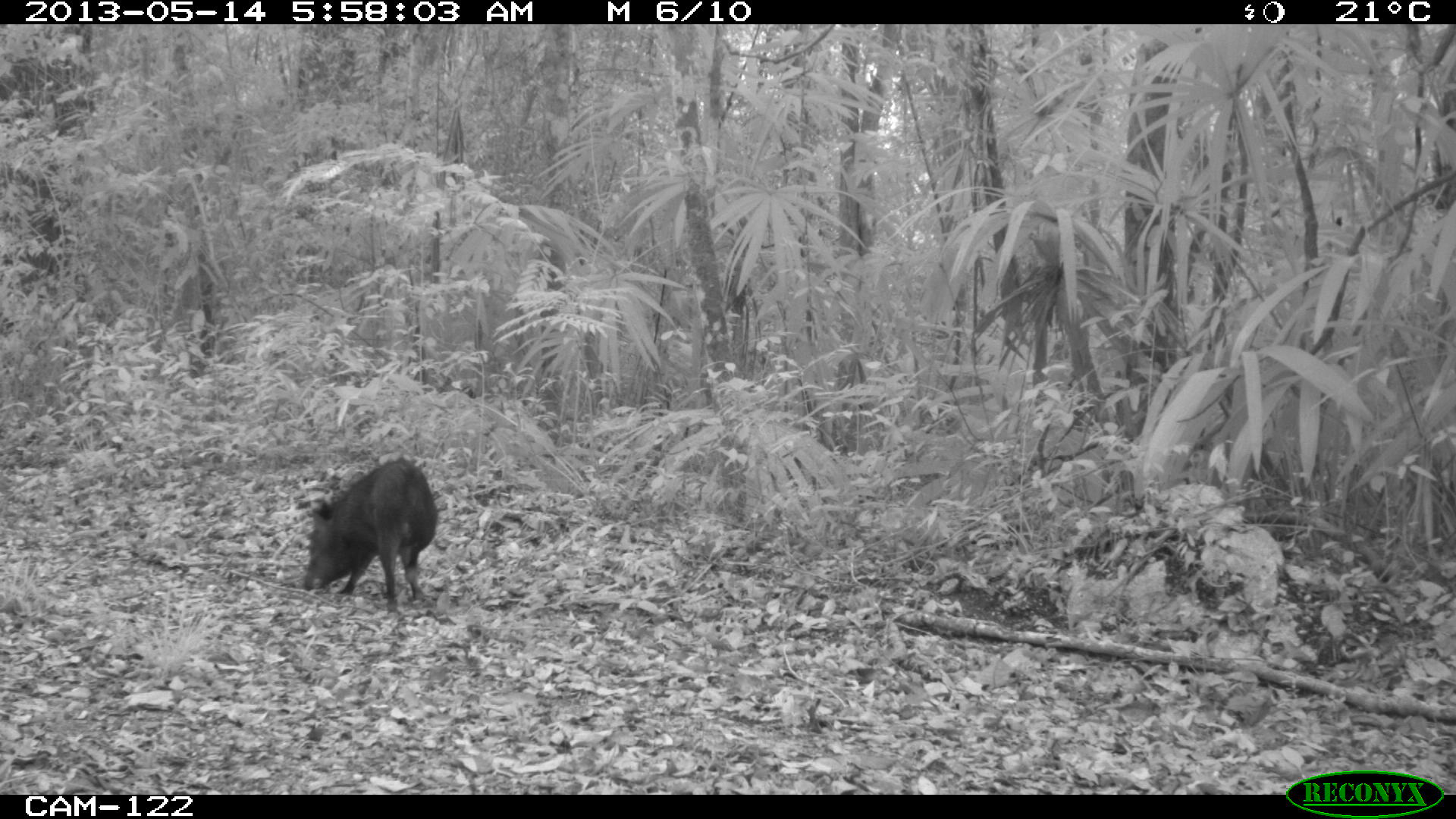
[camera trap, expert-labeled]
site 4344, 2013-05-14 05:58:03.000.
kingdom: Animalia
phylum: Chordata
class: Mammalia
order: Artiodactyla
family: Tayassuidae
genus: Pecari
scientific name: Pecari tajacu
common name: collared peccary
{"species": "Pecari tajacu (collared peccary)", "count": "1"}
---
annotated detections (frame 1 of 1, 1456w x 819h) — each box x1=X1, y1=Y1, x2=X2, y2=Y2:
pecari tajacu: x1=303, y1=457, x2=436, y2=613